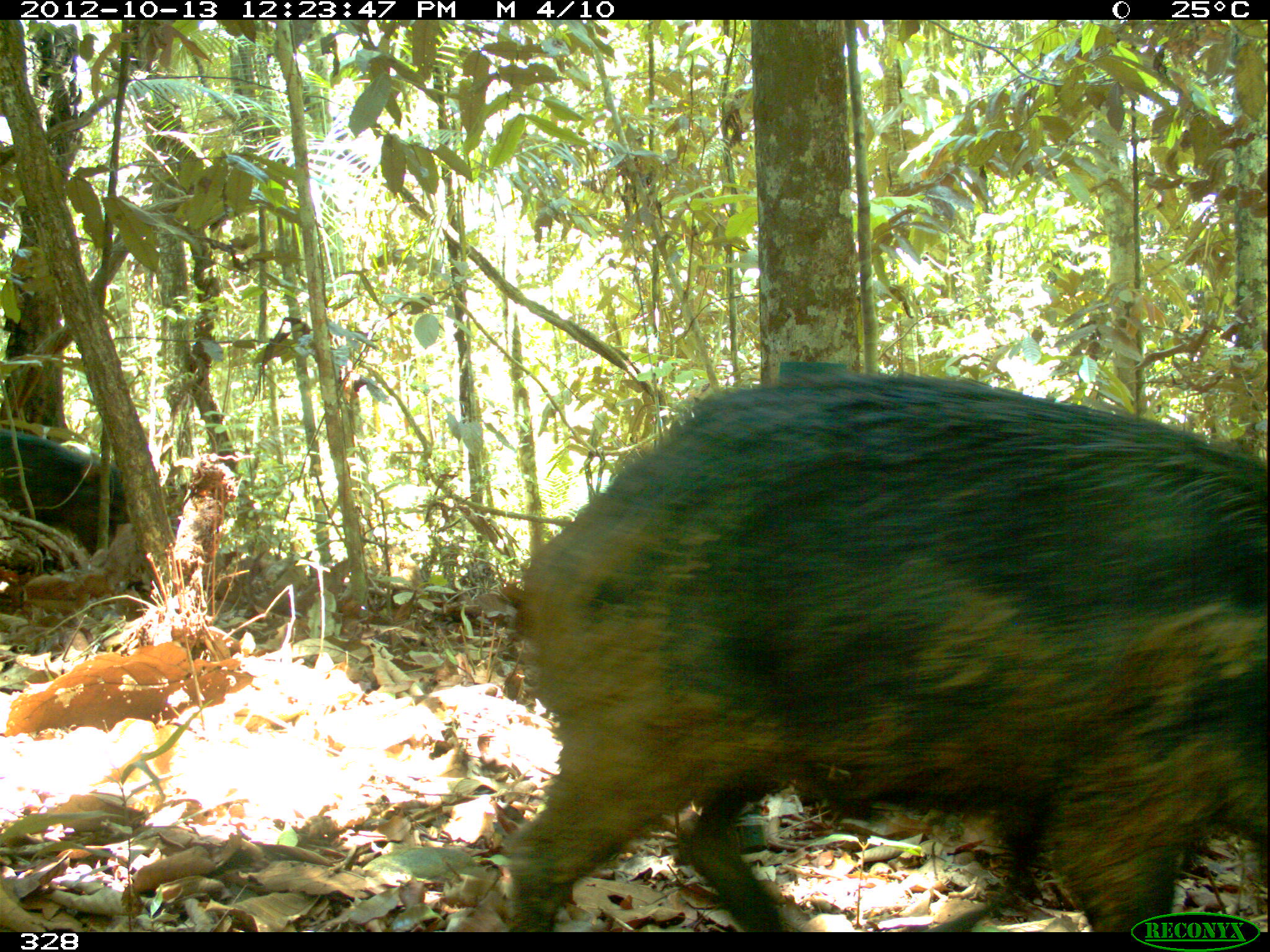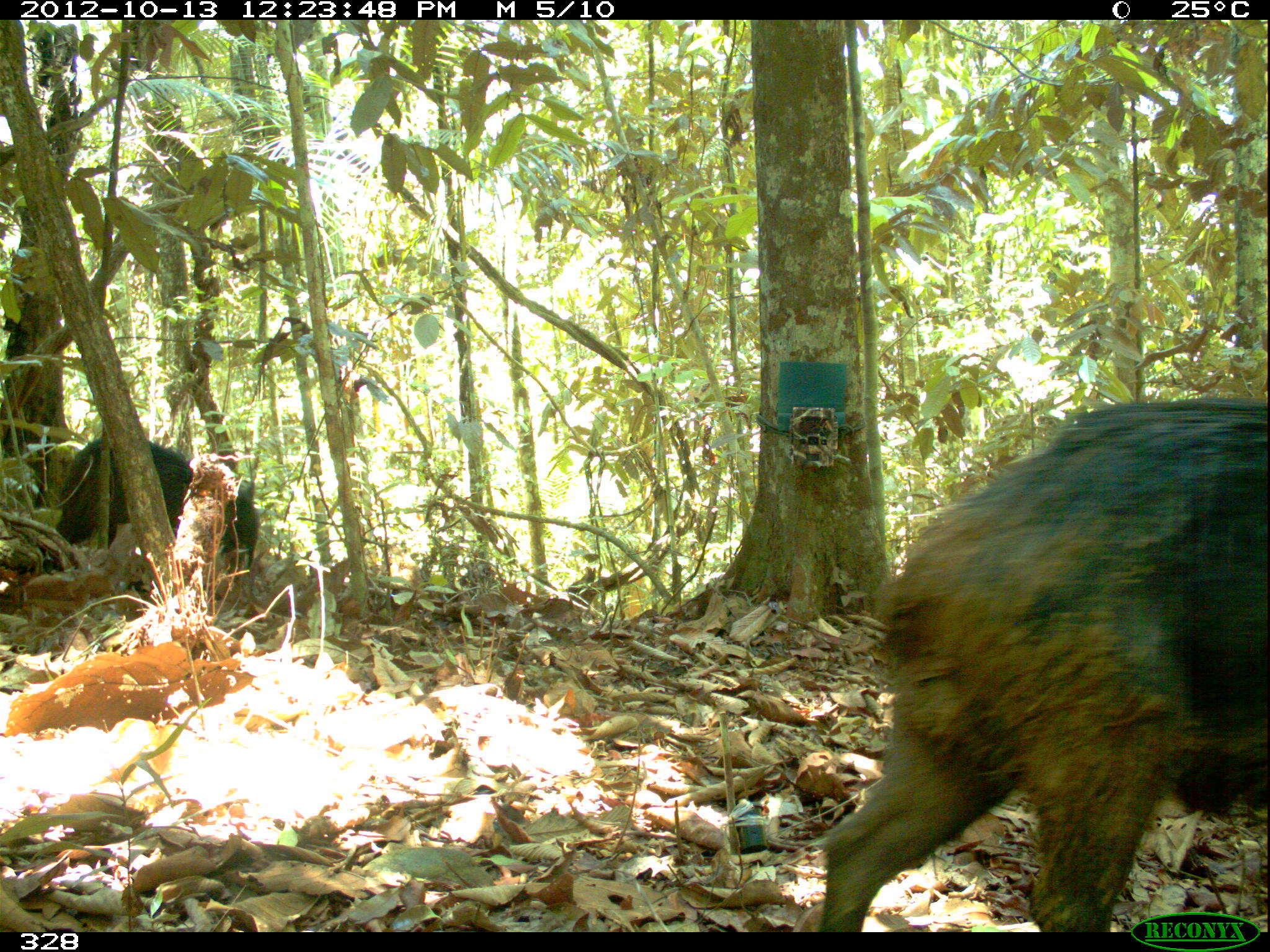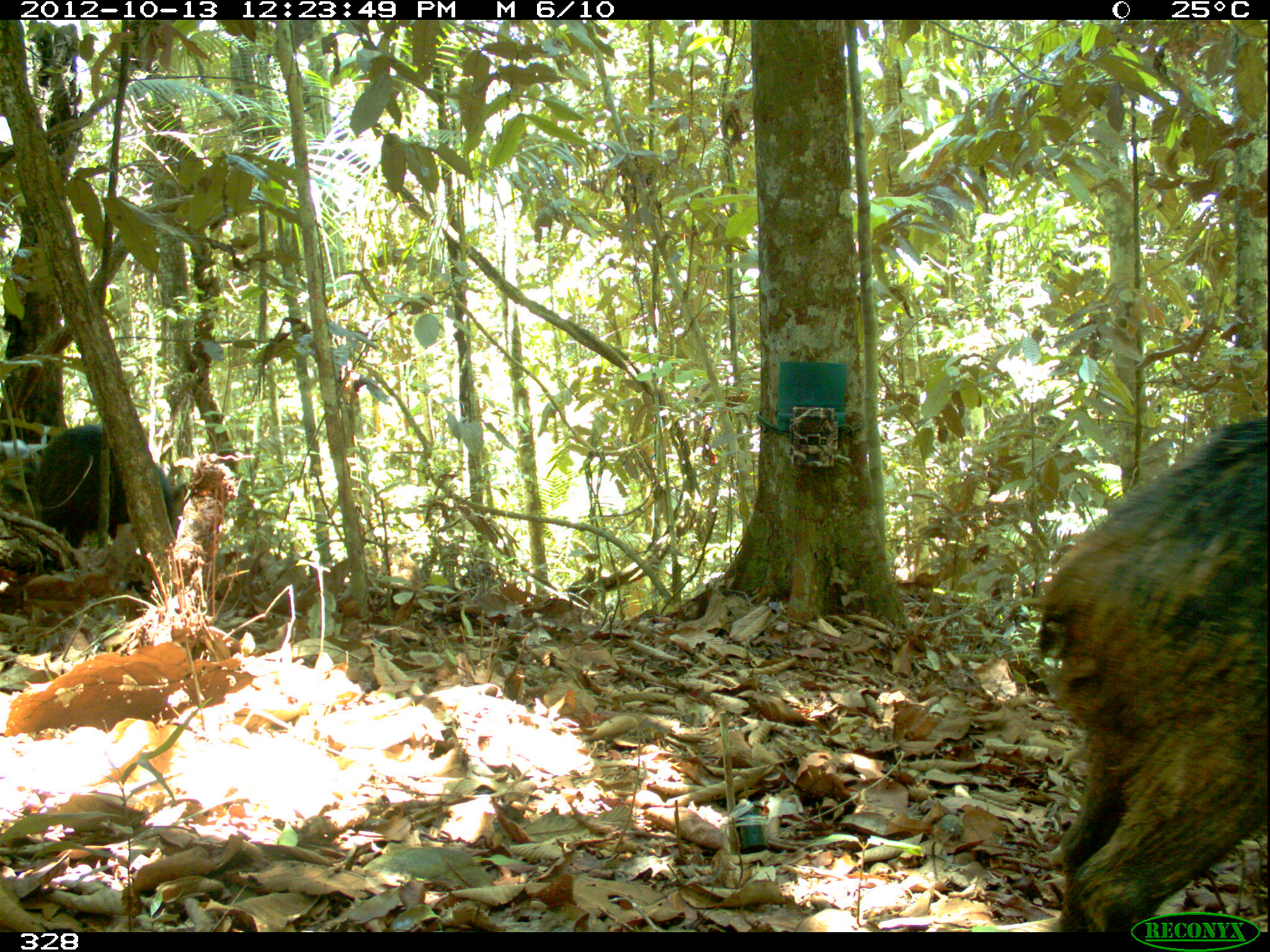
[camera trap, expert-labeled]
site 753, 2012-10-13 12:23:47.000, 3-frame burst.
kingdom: Animalia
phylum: Chordata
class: Mammalia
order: Artiodactyla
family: Tayassuidae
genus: Tayassu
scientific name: Tayassu pecari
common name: white-lipped peccary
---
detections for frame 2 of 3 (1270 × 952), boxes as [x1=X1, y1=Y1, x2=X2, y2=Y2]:
tayassu pecari: [x1=816, y1=395, x2=1269, y2=932]; [x1=55, y1=437, x2=261, y2=569]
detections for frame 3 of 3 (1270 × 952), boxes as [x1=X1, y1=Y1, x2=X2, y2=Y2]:
tayassu pecari: [x1=1035, y1=412, x2=1266, y2=932]; [x1=37, y1=422, x2=186, y2=548]